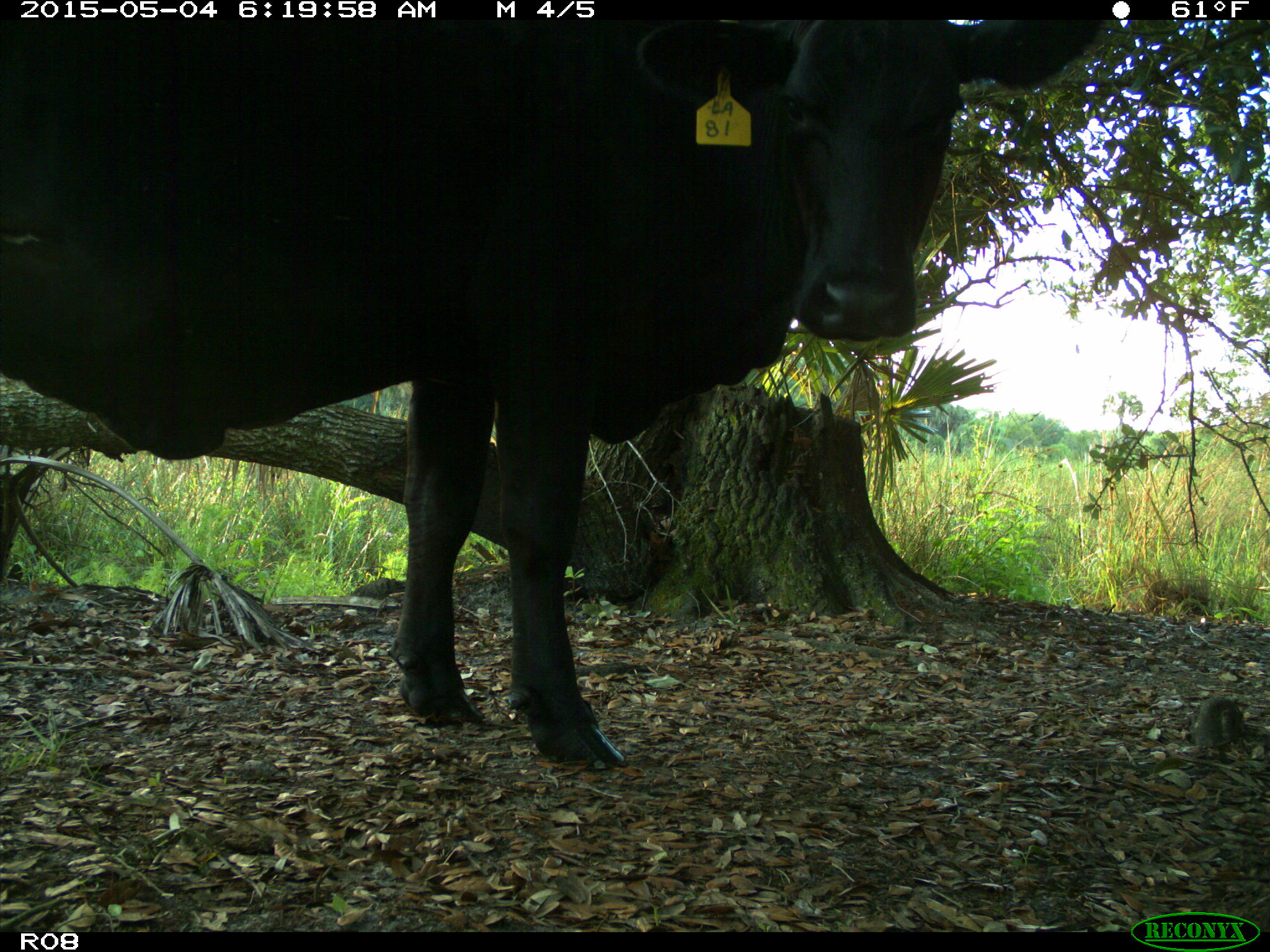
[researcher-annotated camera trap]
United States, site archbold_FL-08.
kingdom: Animalia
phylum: Chordata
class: Mammalia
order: Artiodactyla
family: Bovidae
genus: Bos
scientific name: Bos taurus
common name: domestic cow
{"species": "Bos taurus (domestic cow)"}